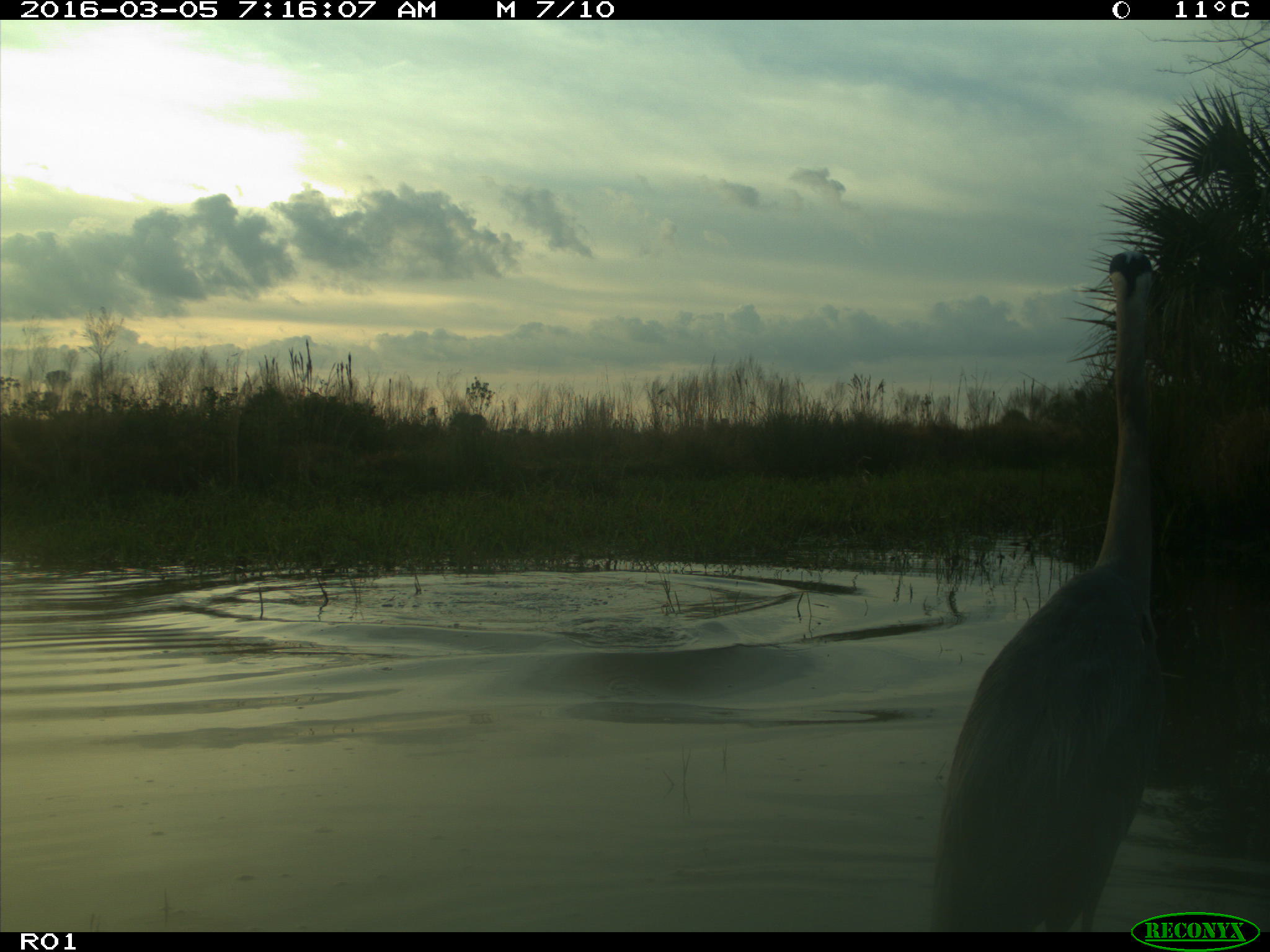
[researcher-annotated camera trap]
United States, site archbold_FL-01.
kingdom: Animalia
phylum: Chordata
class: Aves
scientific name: Aves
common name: birds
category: unidentified bird